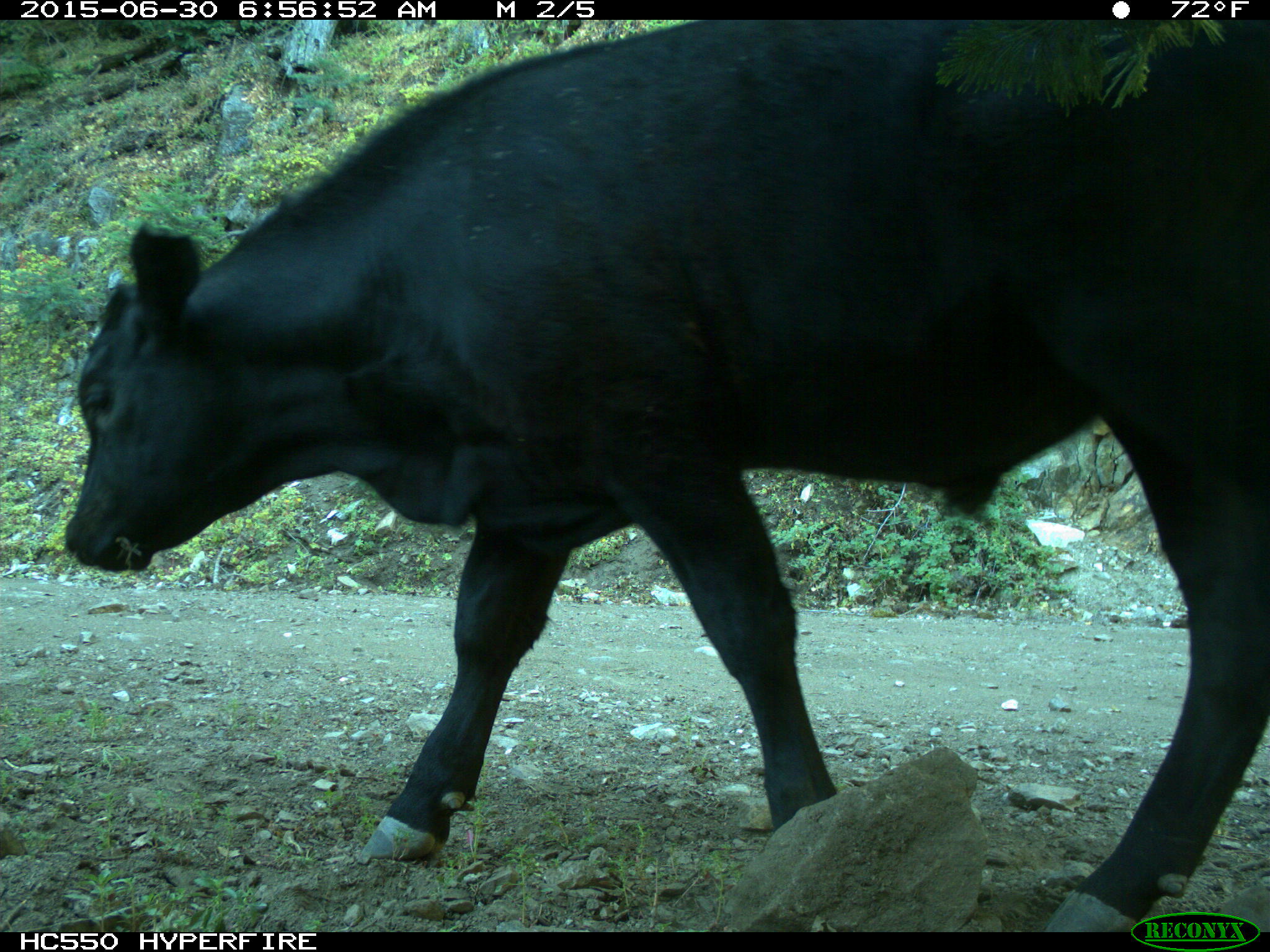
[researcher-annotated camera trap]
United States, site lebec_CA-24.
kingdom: Animalia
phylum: Chordata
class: Mammalia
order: Artiodactyla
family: Bovidae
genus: Bos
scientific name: Bos taurus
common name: domestic cow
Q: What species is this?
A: Bos taurus (domestic cow).